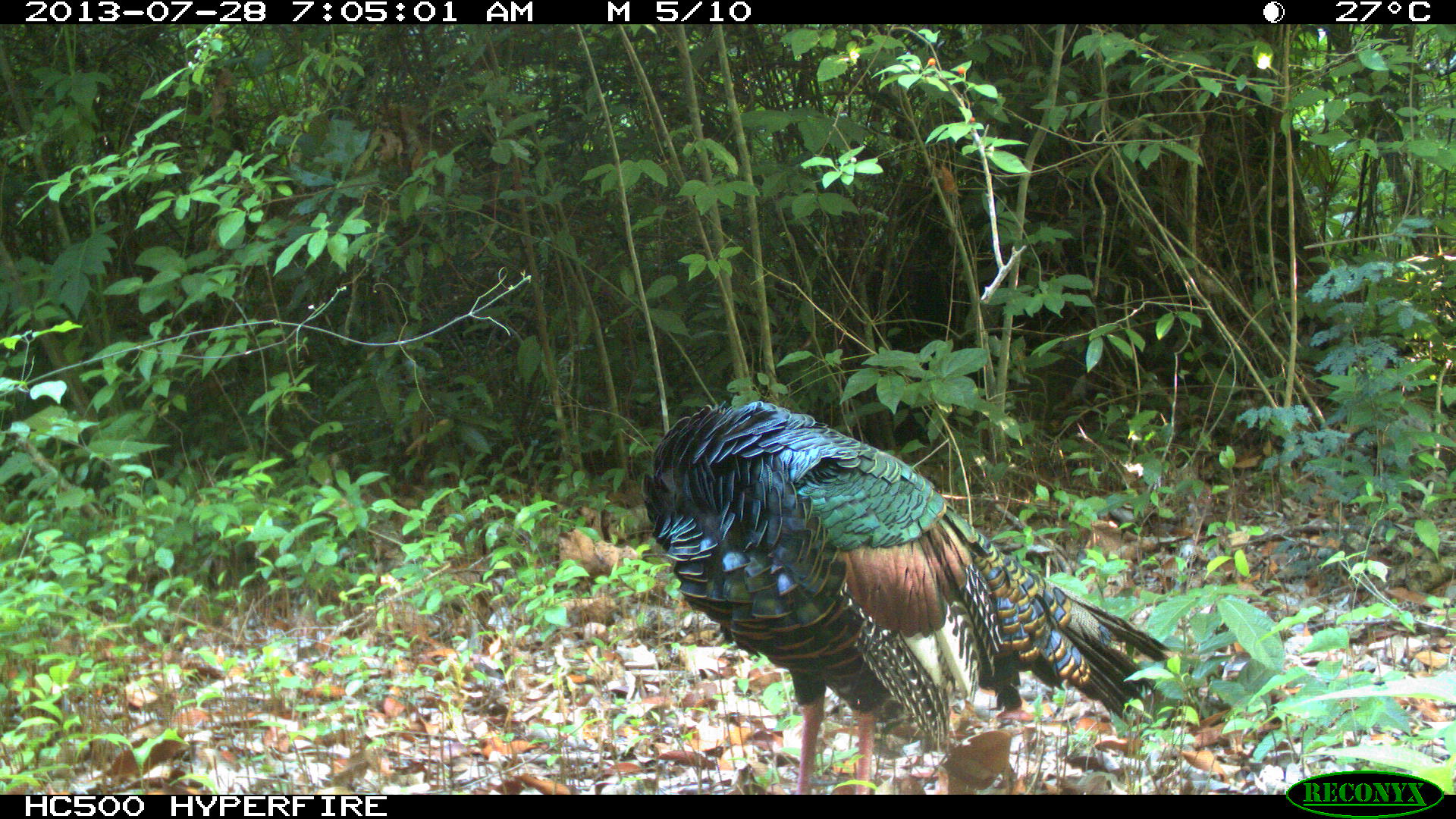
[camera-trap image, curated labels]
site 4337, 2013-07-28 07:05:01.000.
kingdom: Animalia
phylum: Chordata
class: Aves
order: Galliformes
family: Phasianidae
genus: Meleagris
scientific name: Meleagris ocellata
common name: ocellated turkey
Meleagris ocellata (ocellated turkey), count 1, sex male.